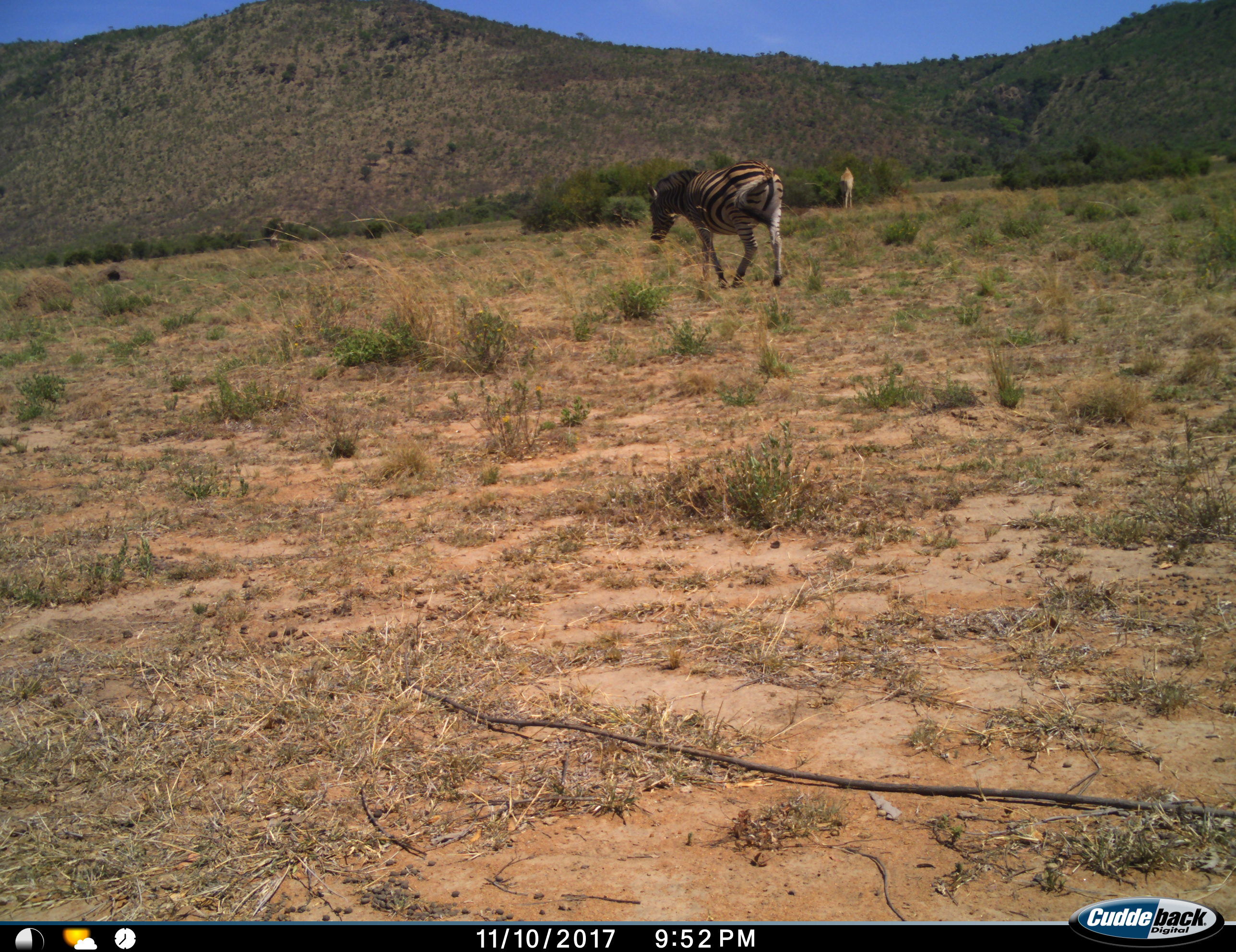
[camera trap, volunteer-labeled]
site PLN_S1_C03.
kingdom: Animalia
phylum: Chordata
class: Mammalia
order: Artiodactyla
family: Giraffidae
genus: Giraffa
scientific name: Giraffa camelopardalis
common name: giraffe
Giraffe (Giraffa camelopardalis), count 1. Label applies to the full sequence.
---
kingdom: Animalia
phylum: Chordata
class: Mammalia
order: Perissodactyla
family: Equidae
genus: Equus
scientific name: Equus quagga burchellii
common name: burchell's zebra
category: zebraburchells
Zebraburchells (burchell's zebra) (Equus quagga burchellii), count 1. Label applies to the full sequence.